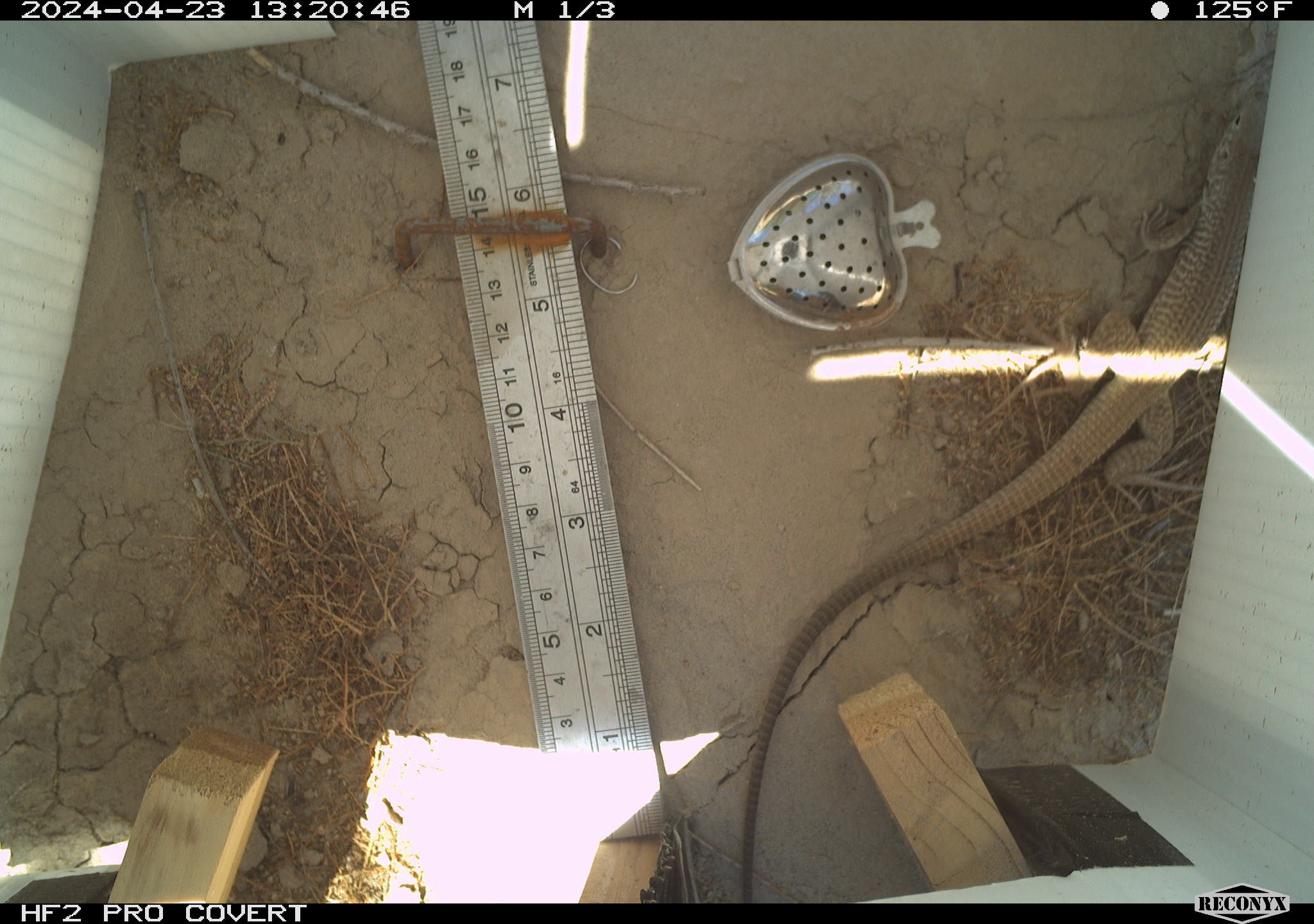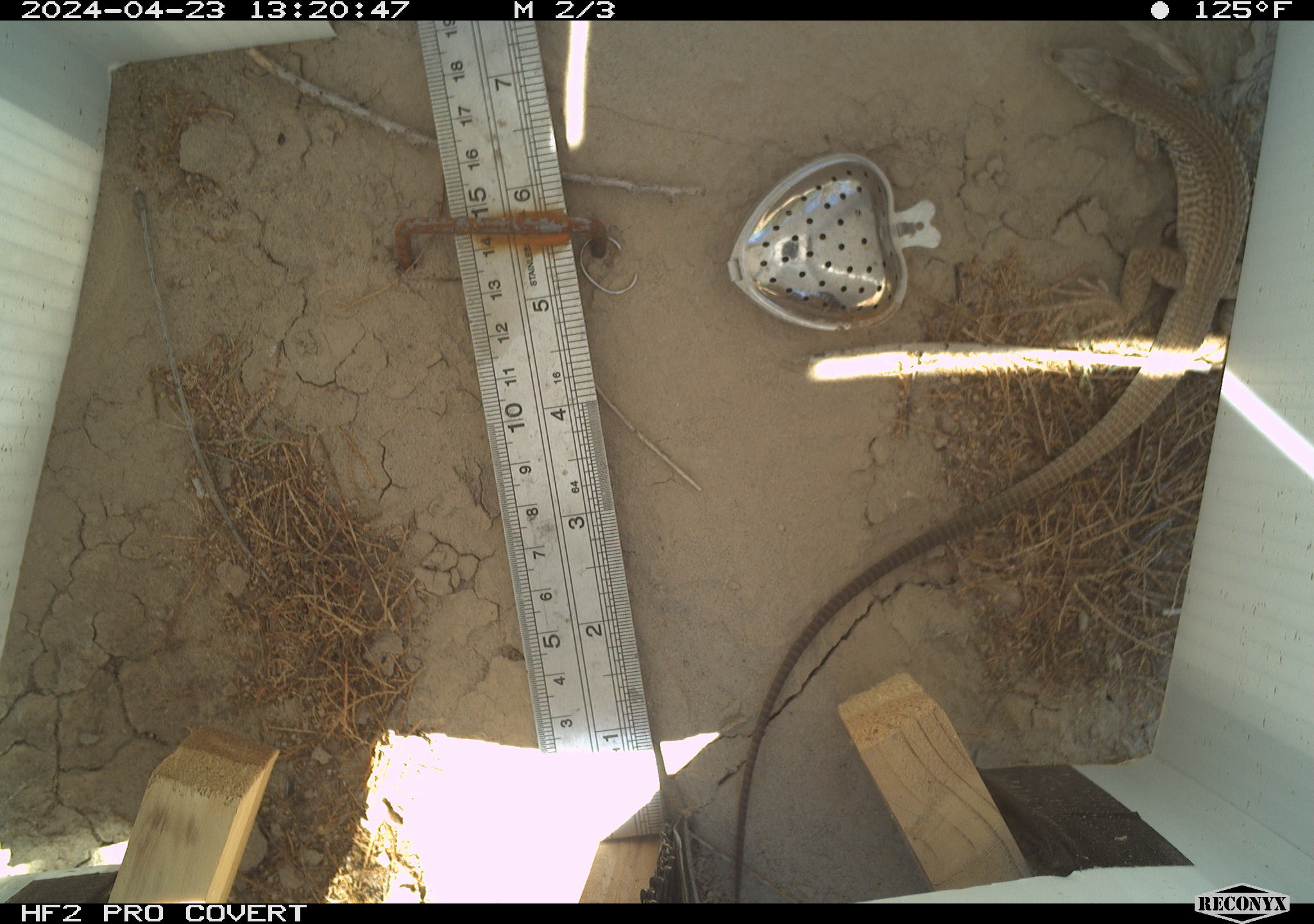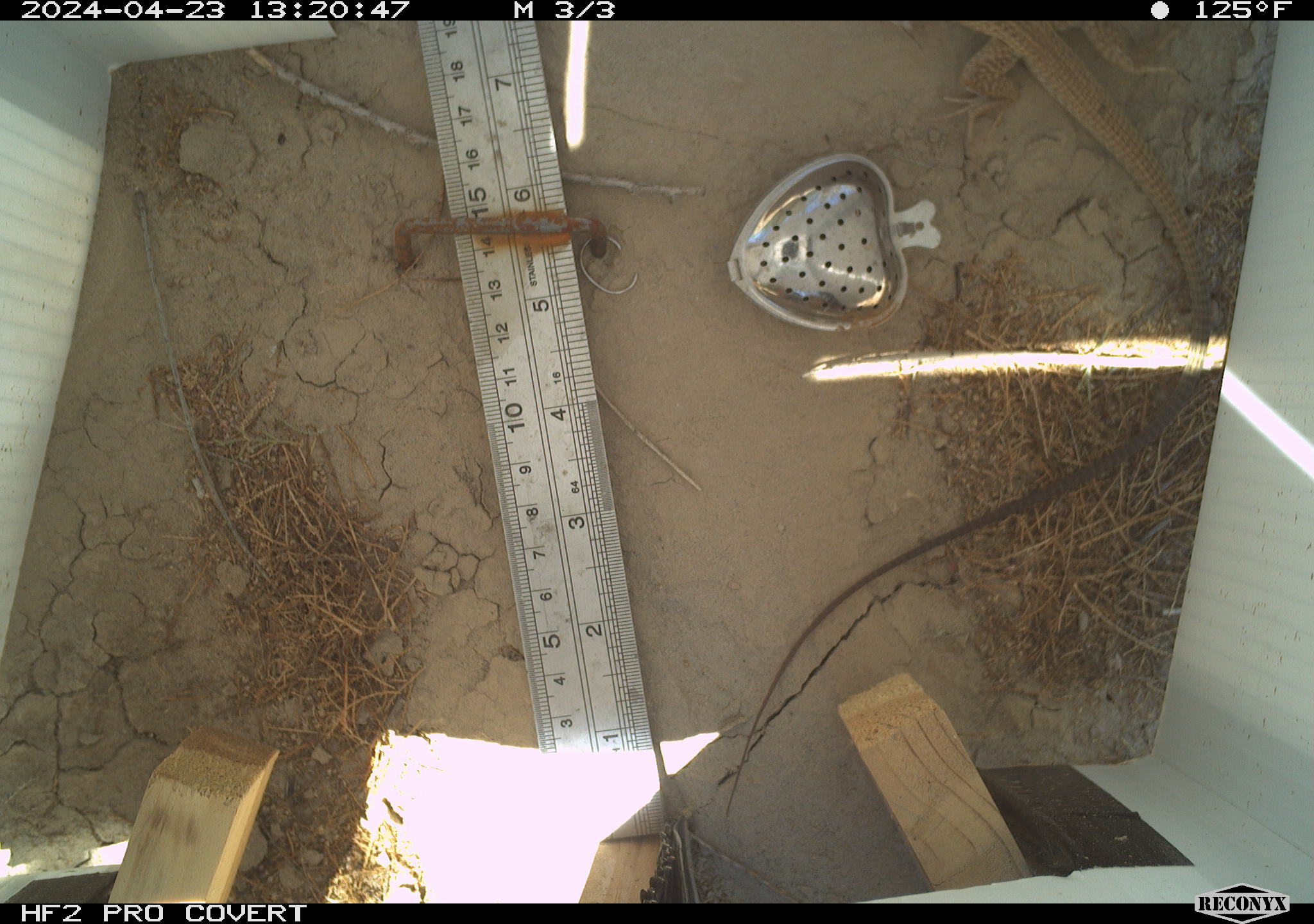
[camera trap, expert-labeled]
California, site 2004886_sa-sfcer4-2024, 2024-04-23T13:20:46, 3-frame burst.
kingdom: Animalia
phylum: Chordata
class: Reptilia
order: Squamata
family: Teiidae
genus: Aspidoscelis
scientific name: Aspidoscelis tigris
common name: western whiptail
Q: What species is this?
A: Western whiptail (Aspidoscelis tigris).